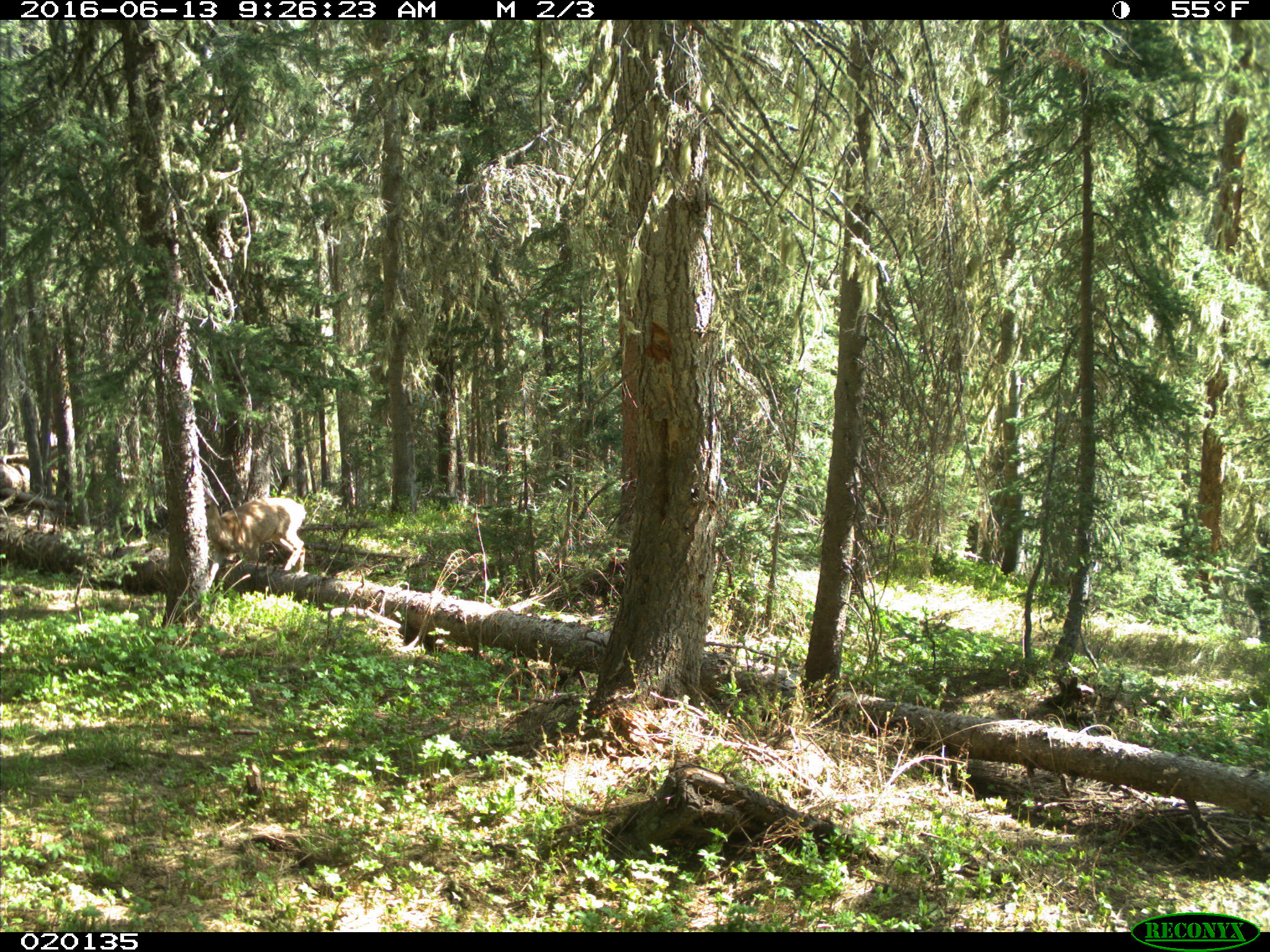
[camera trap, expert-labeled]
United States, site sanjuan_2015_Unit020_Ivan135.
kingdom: Animalia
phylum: Chordata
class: Mammalia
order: Artiodactyla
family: Cervidae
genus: Odocoileus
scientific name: Odocoileus hemionus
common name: mule deer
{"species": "Odocoileus hemionus (mule deer)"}